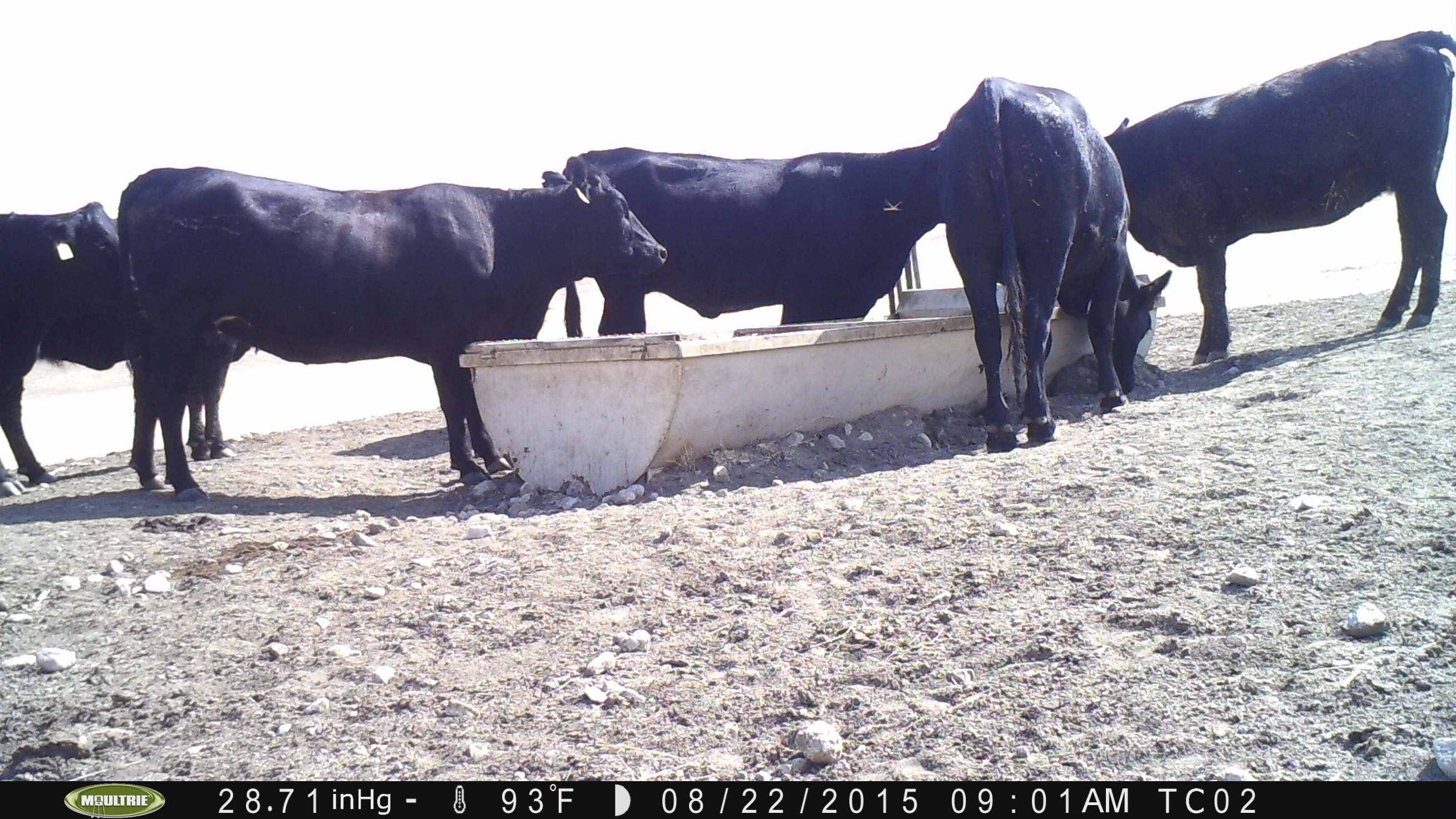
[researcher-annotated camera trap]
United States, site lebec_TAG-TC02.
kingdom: Animalia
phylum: Chordata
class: Mammalia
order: Artiodactyla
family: Bovidae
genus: Bos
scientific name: Bos taurus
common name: domestic cow